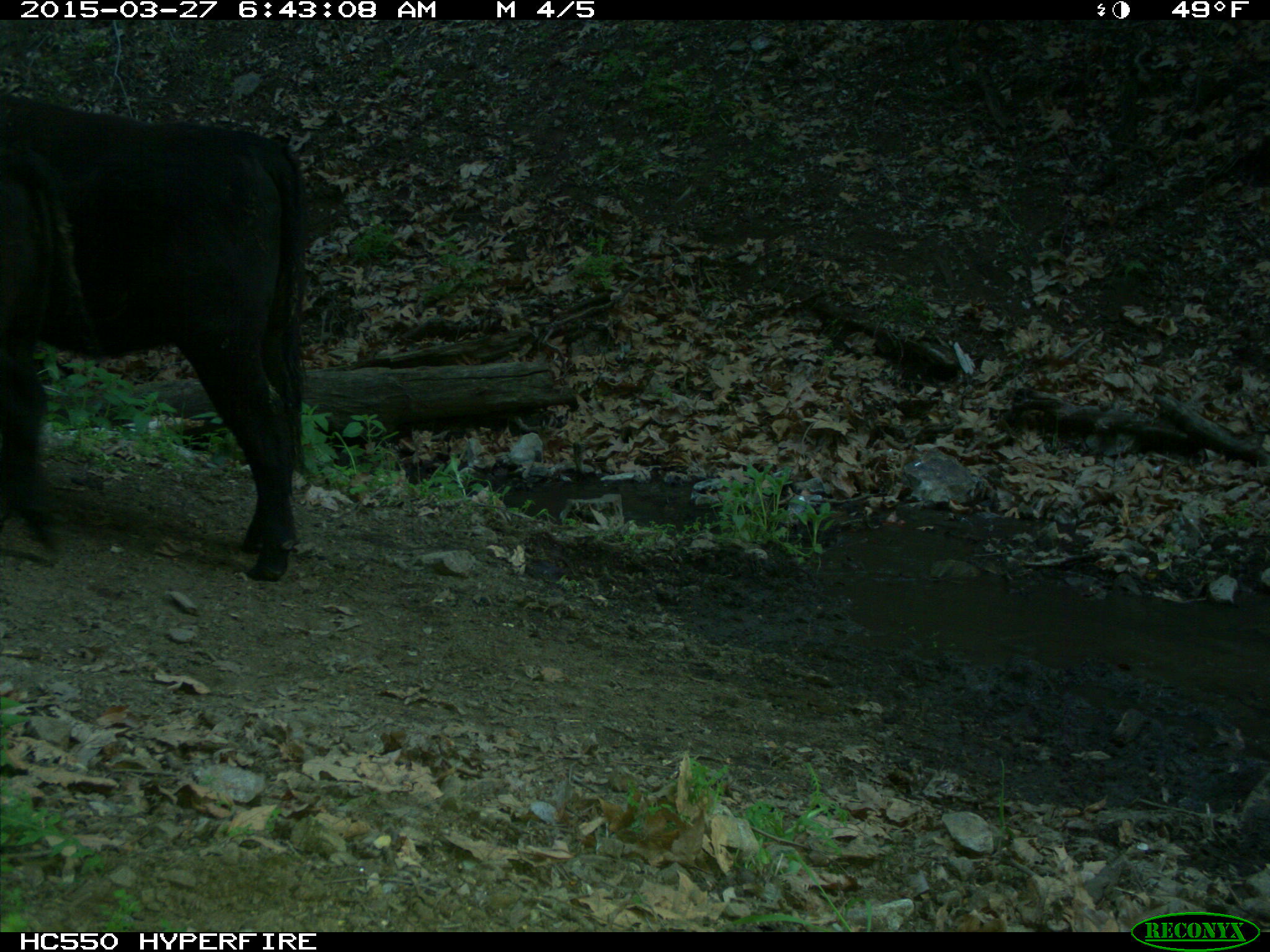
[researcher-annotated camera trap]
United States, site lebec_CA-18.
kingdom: Animalia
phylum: Chordata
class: Mammalia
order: Artiodactyla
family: Bovidae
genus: Bos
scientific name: Bos taurus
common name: domestic cow